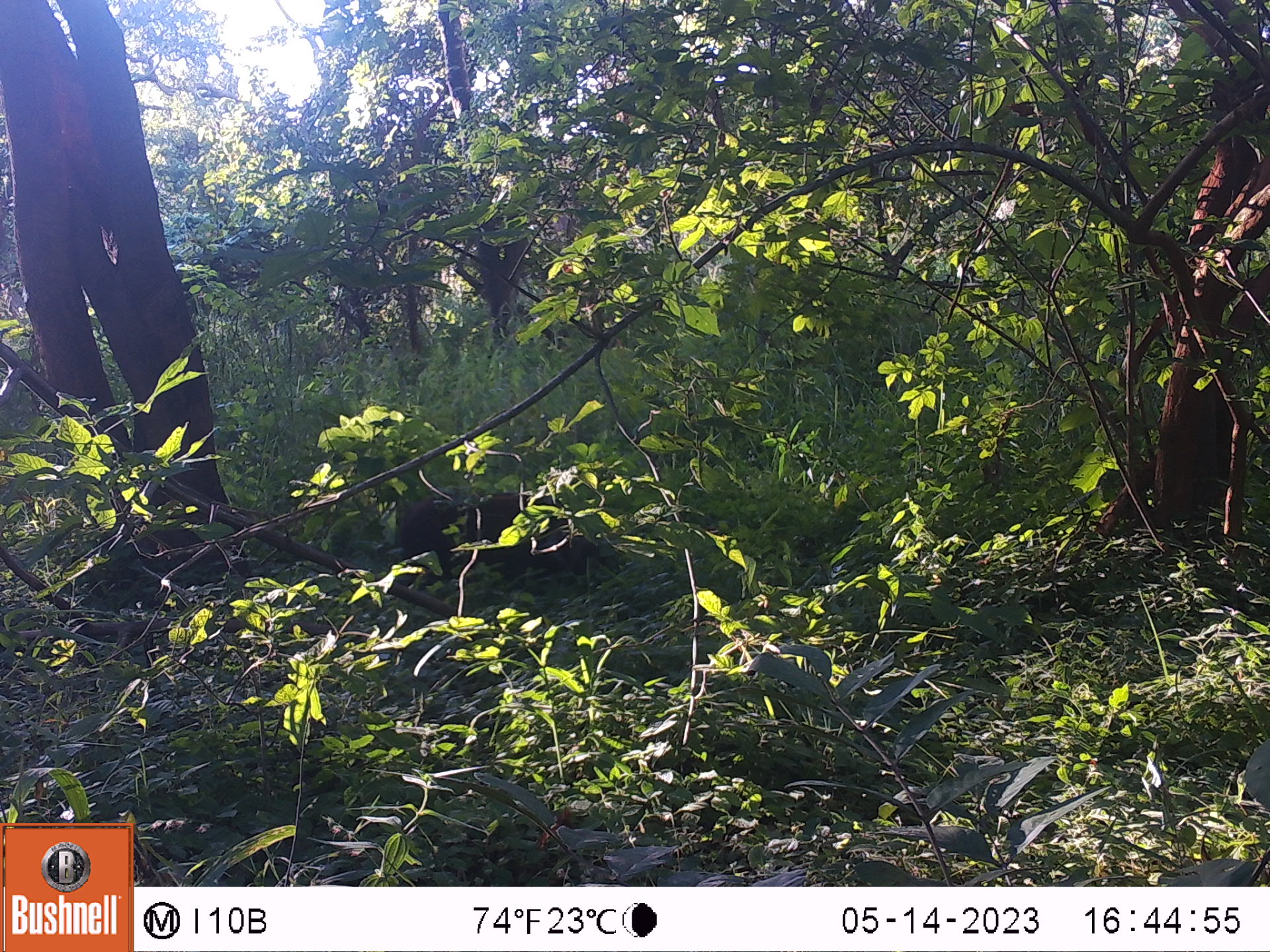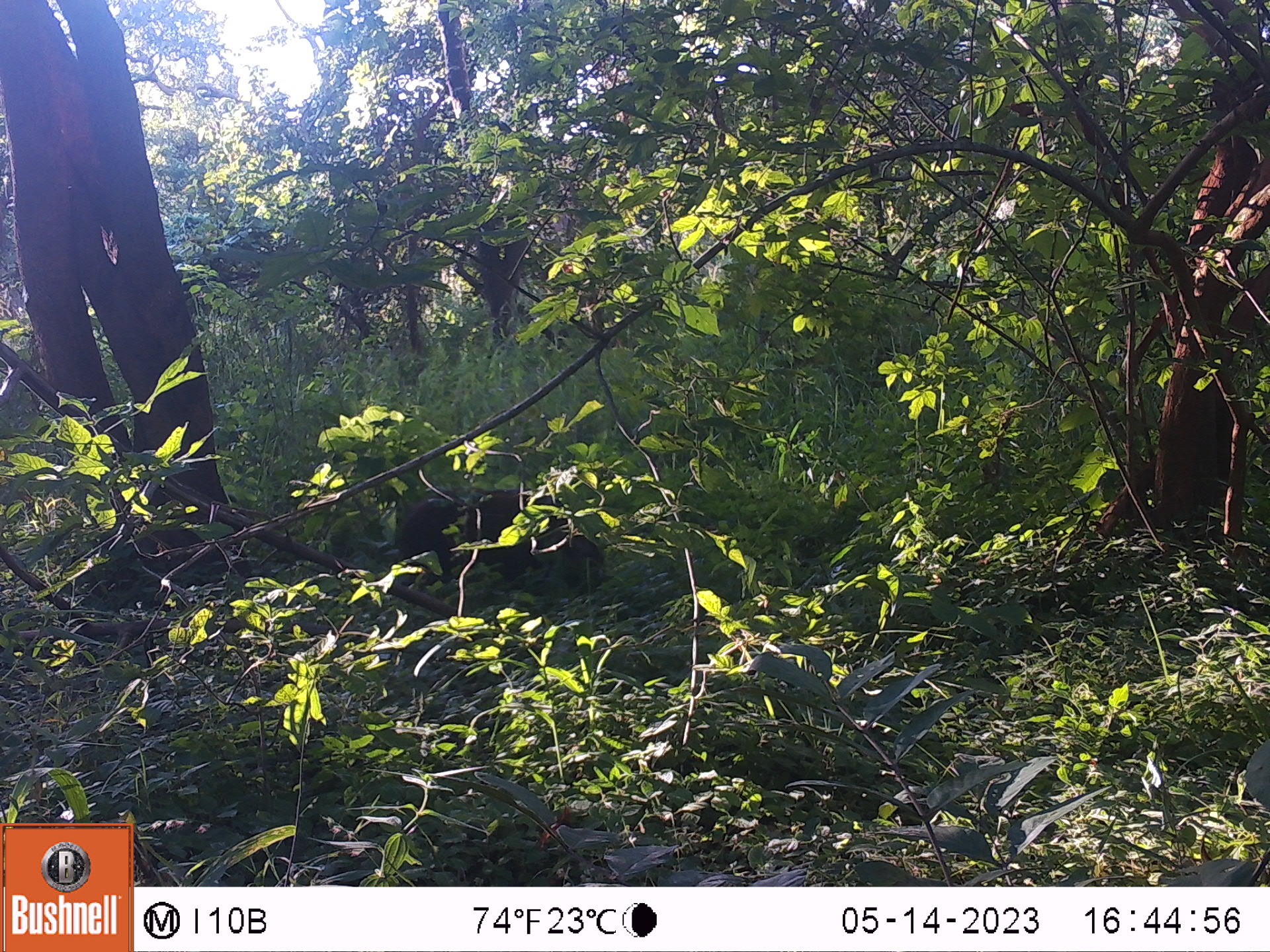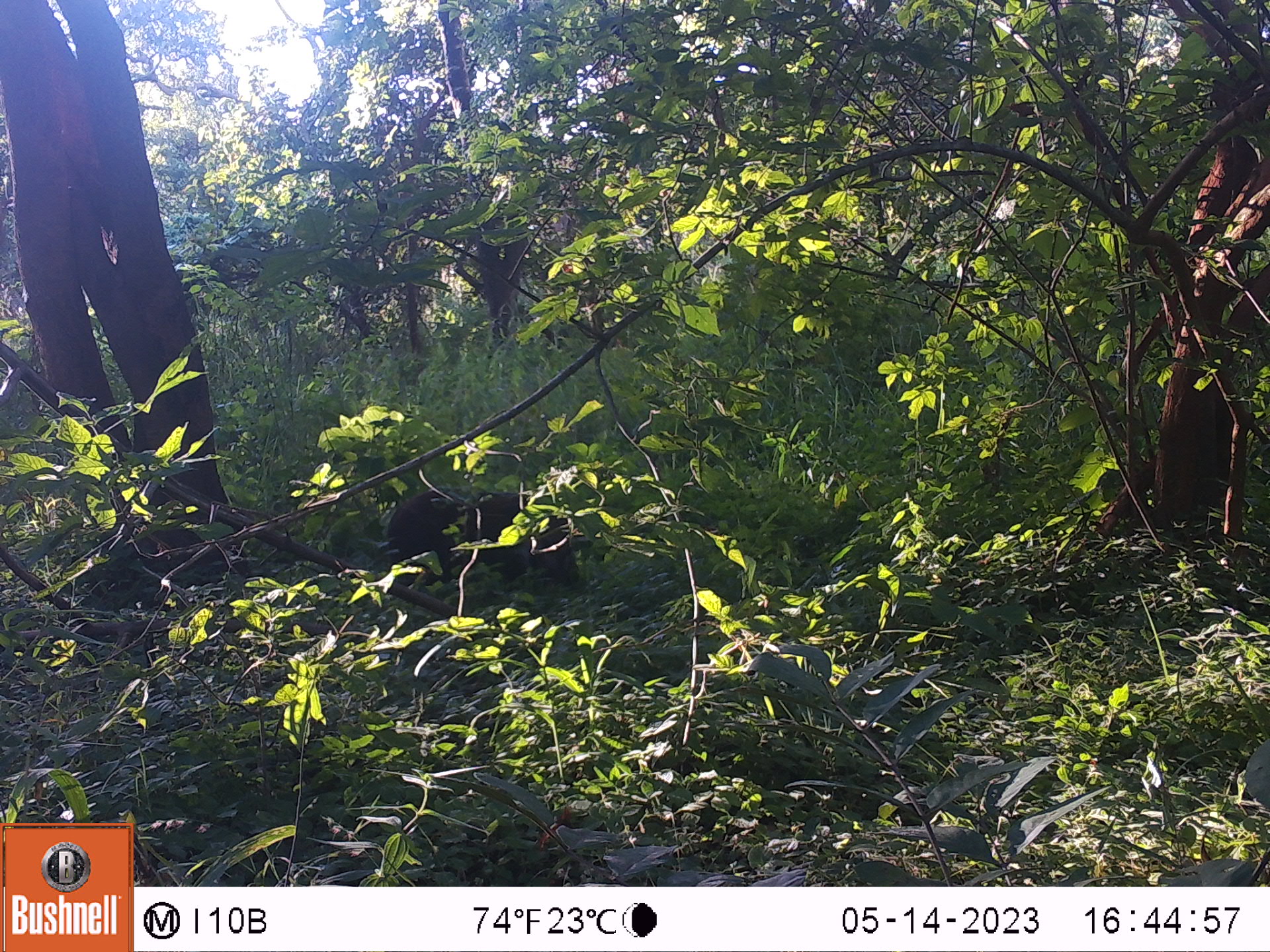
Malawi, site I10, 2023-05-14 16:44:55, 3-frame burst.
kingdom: Animalia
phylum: Chordata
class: Mammalia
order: Artiodactyla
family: Suidae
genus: Potamochoerus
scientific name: Potamochoerus larvatus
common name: bushpig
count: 1